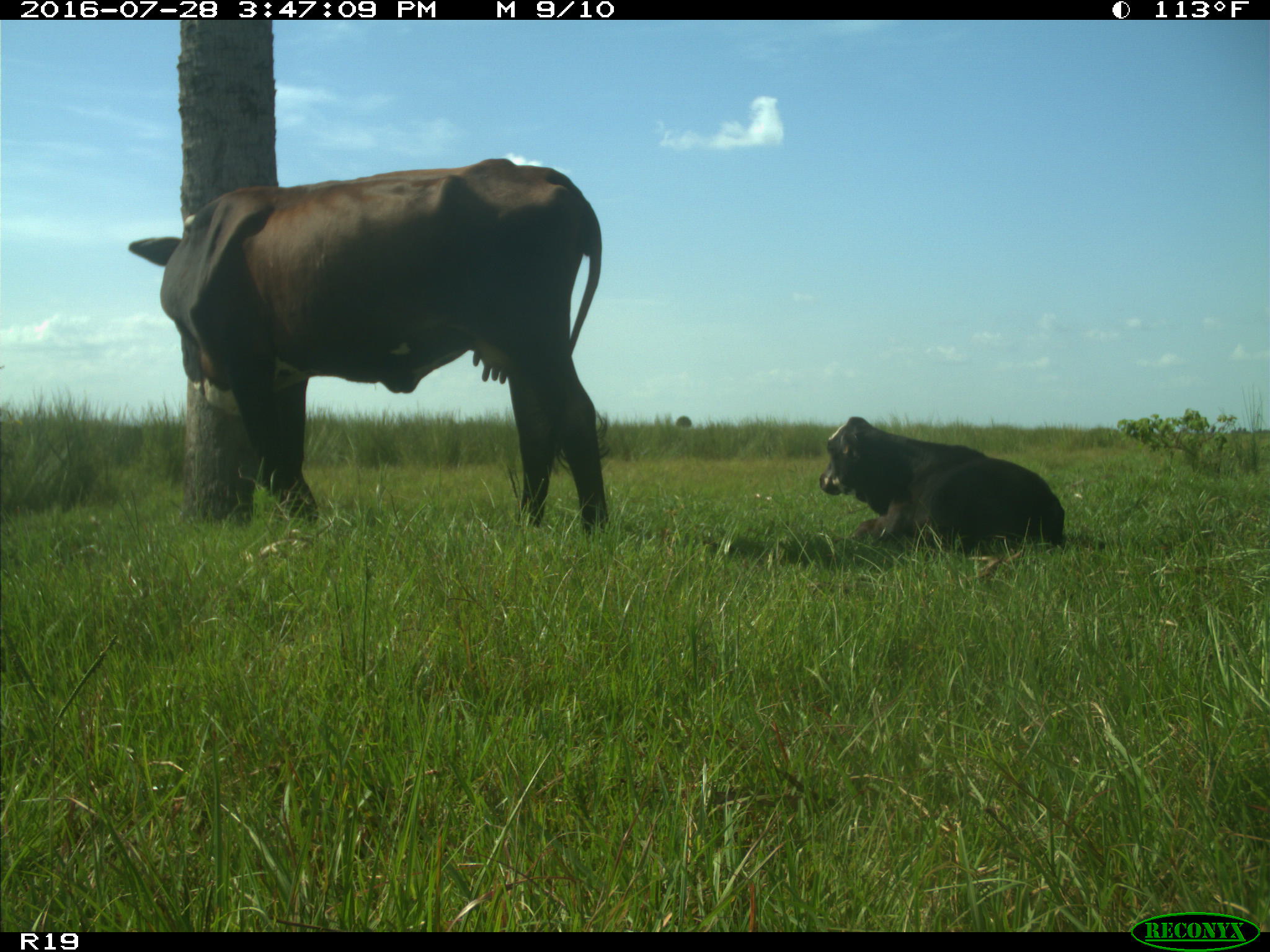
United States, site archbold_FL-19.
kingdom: Animalia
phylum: Chordata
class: Mammalia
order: Artiodactyla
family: Bovidae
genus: Bos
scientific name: Bos taurus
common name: domestic cow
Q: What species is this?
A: Bos taurus (domestic cow).